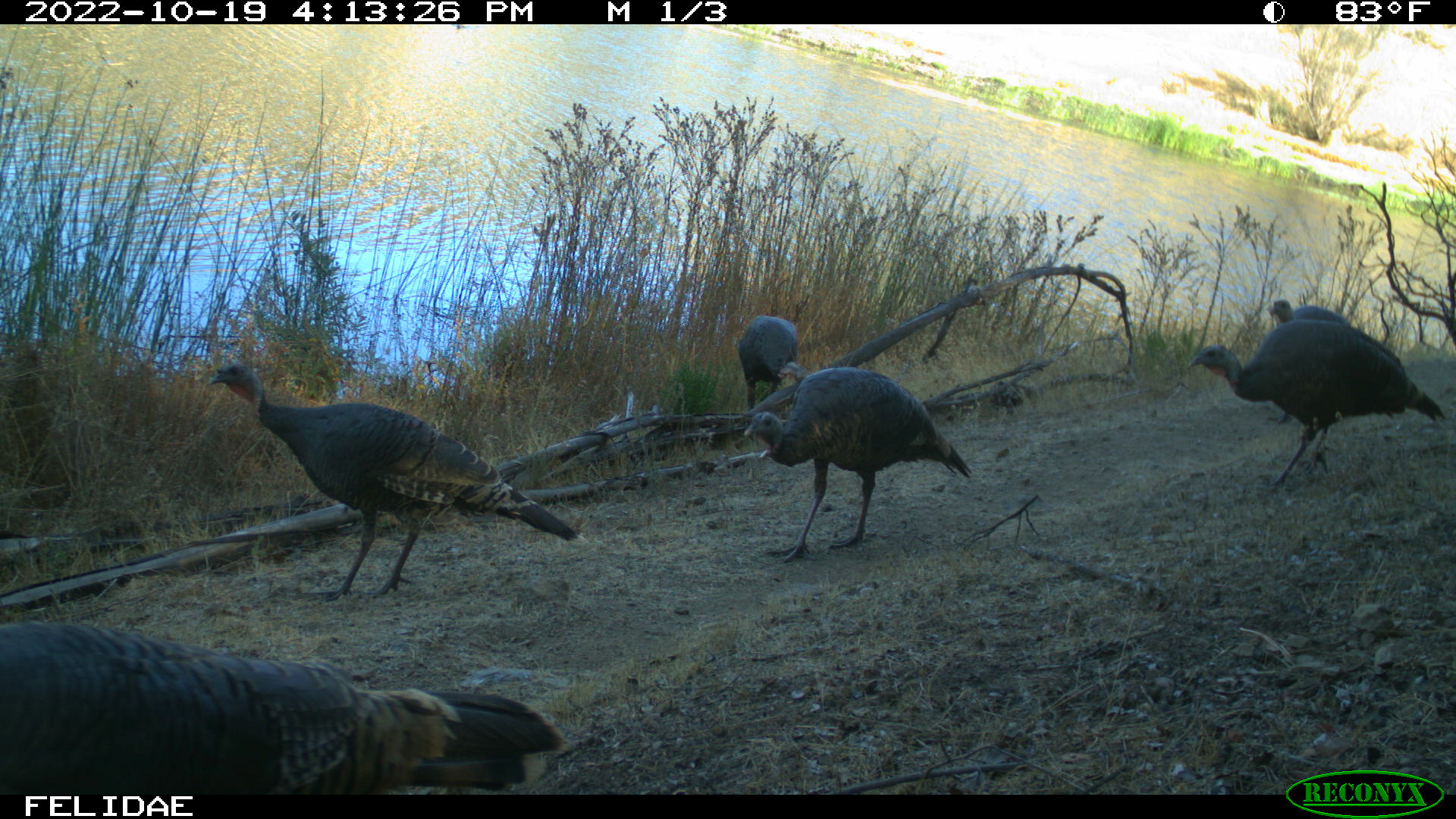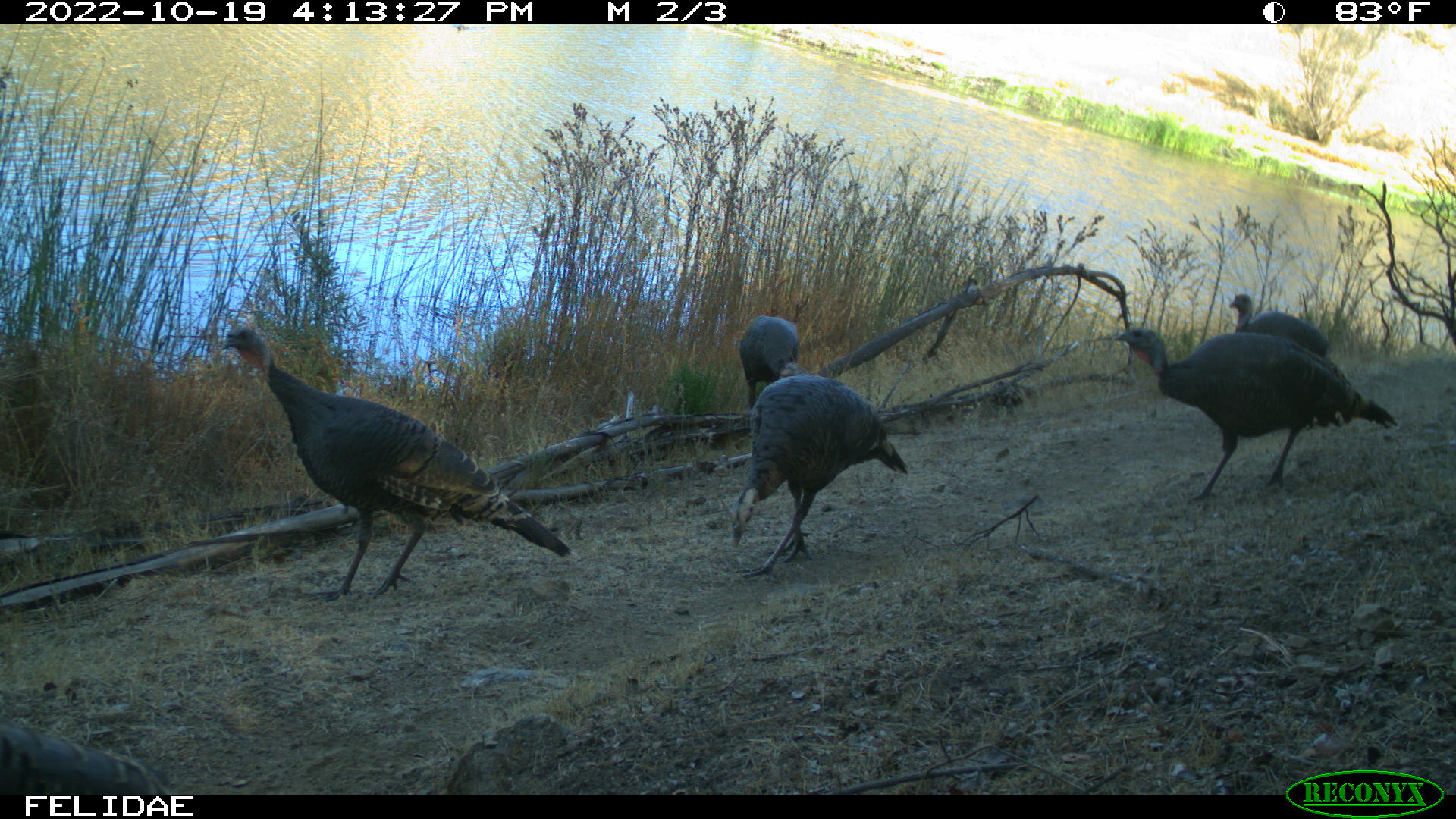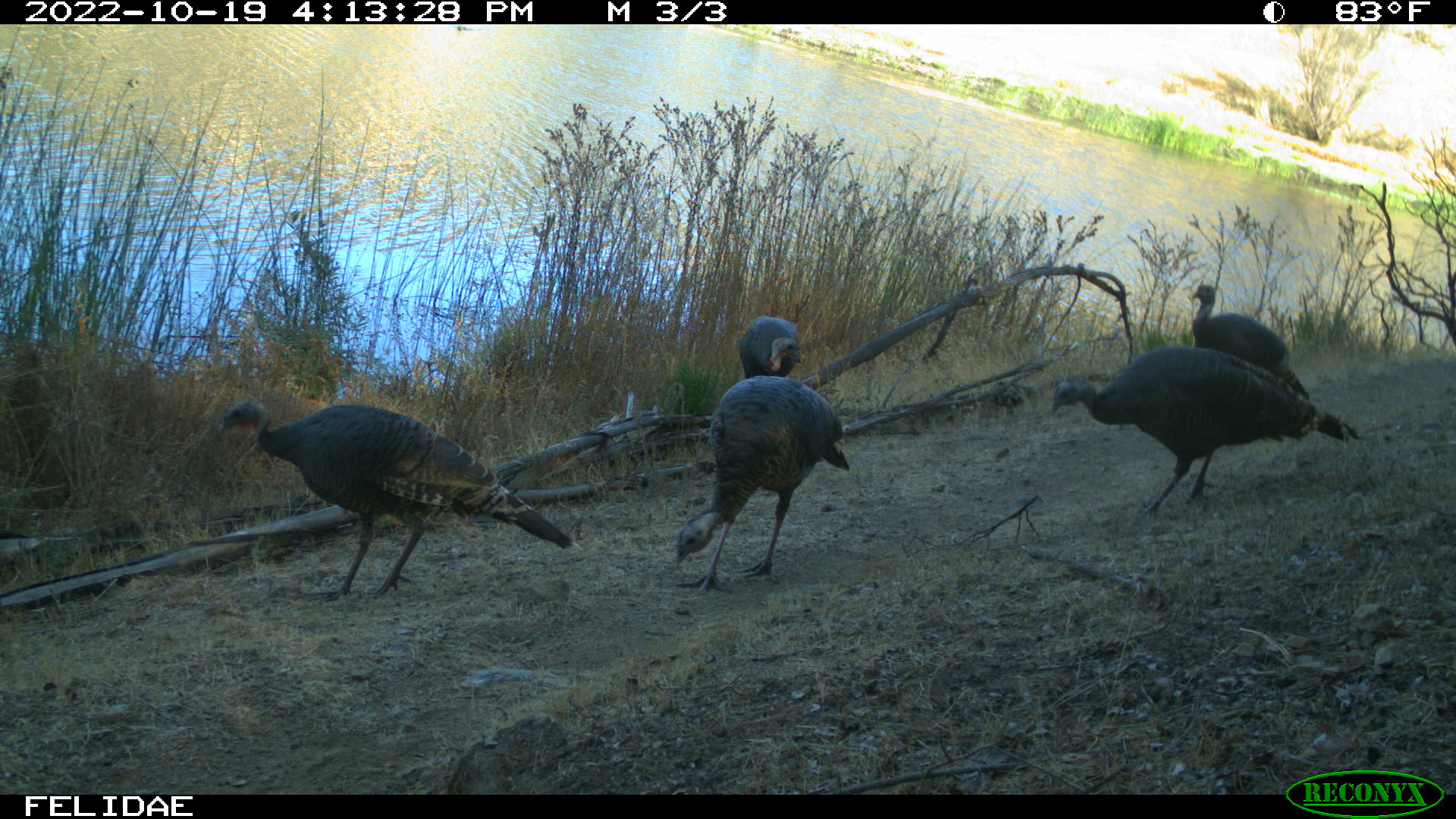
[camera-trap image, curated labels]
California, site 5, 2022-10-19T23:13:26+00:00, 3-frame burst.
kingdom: Animalia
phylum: Chordata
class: Aves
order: Galliformes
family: Phasianidae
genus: Meleagris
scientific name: Meleagris gallopavo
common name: turkey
Turkey (Meleagris gallopavo).